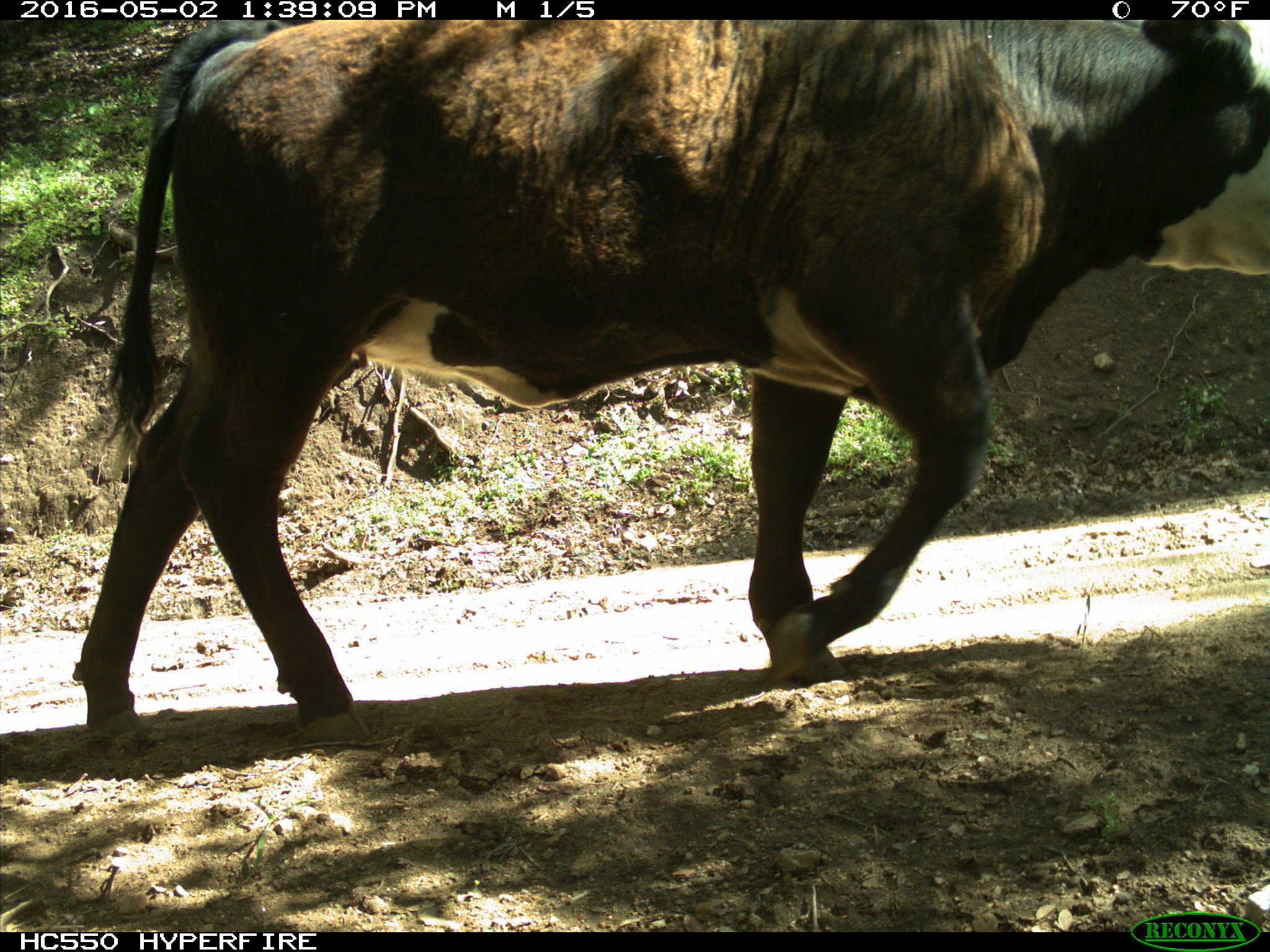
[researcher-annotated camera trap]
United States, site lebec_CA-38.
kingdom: Animalia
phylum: Chordata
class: Mammalia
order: Artiodactyla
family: Bovidae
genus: Bos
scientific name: Bos taurus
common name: domestic cow